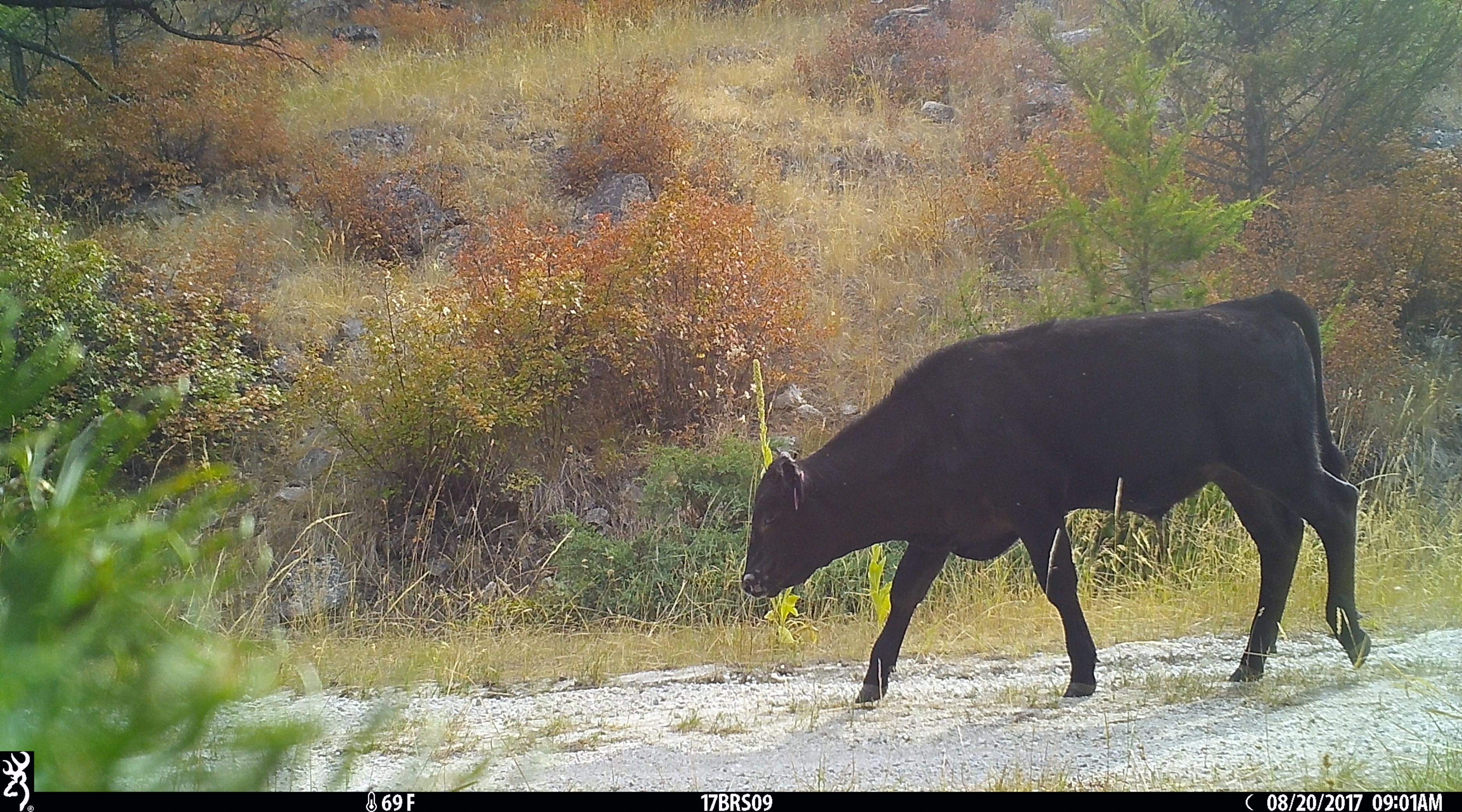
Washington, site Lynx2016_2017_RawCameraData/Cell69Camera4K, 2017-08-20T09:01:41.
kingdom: Animalia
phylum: Chordata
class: Mammalia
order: Artiodactyla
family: Bovidae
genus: Bos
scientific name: Bos taurus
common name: domestic cattle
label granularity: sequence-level